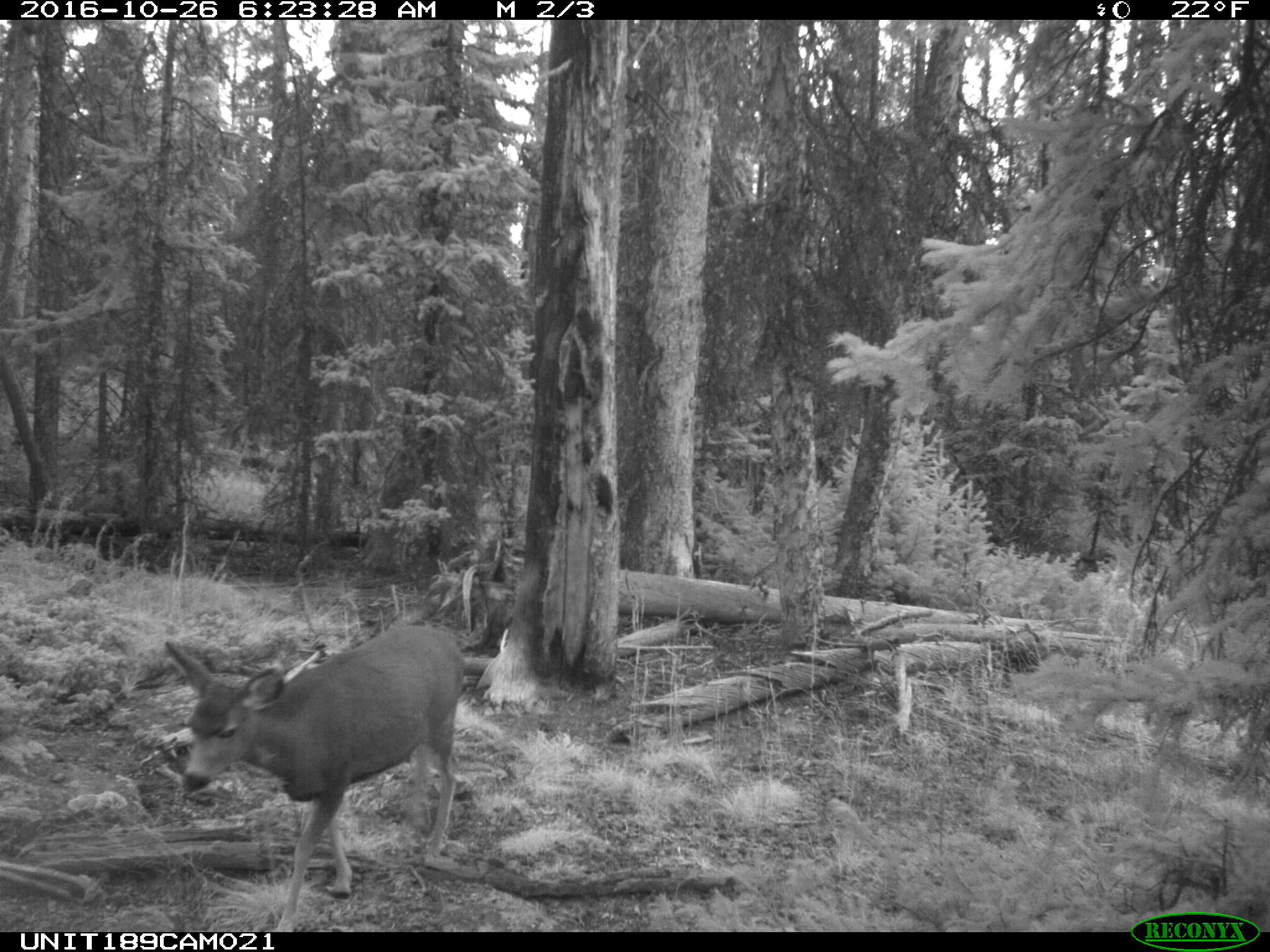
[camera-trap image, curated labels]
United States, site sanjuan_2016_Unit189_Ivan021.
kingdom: Animalia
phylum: Chordata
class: Mammalia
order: Artiodactyla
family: Cervidae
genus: Odocoileus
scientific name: Odocoileus hemionus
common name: mule deer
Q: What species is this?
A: Odocoileus hemionus (mule deer).